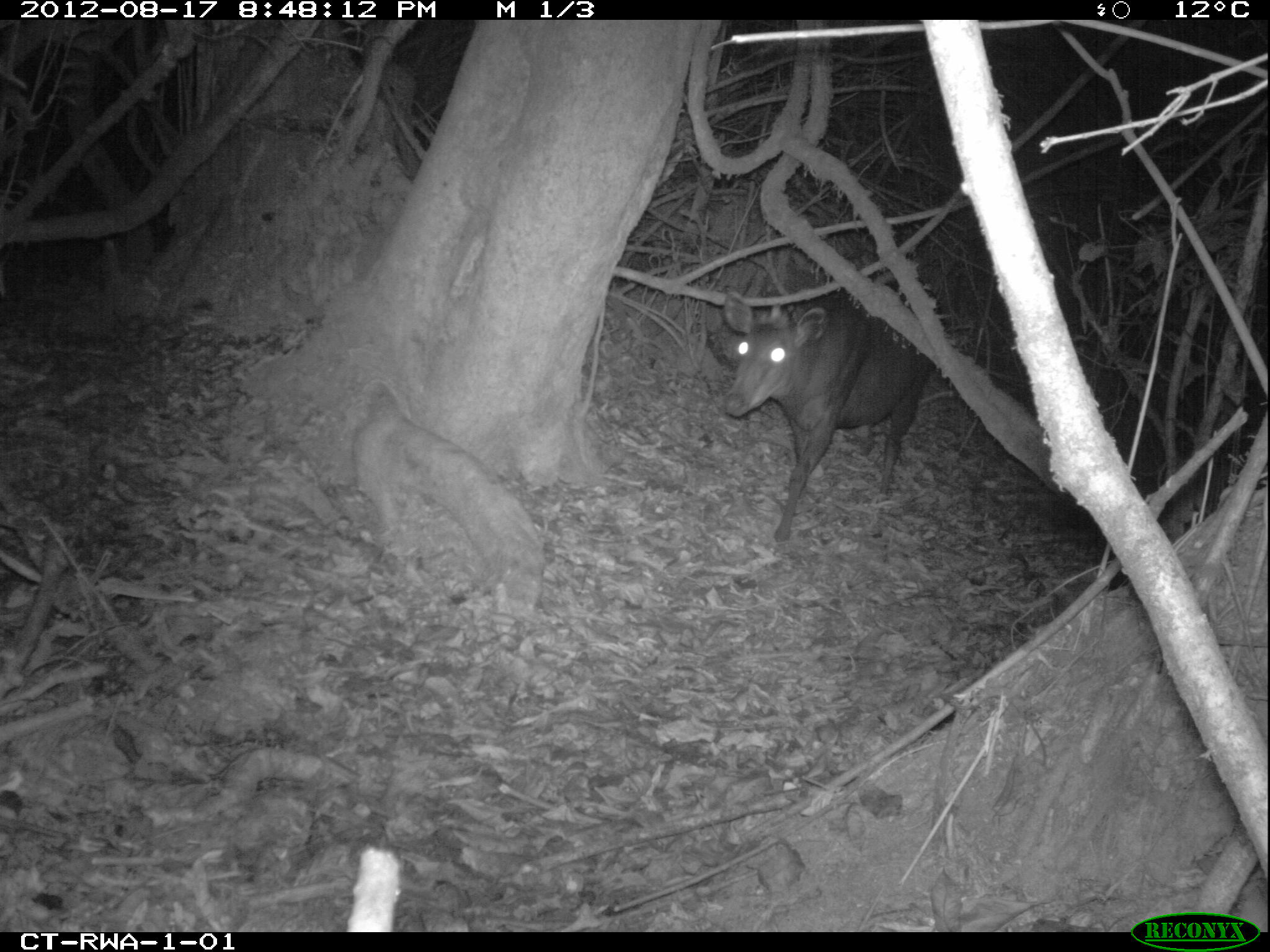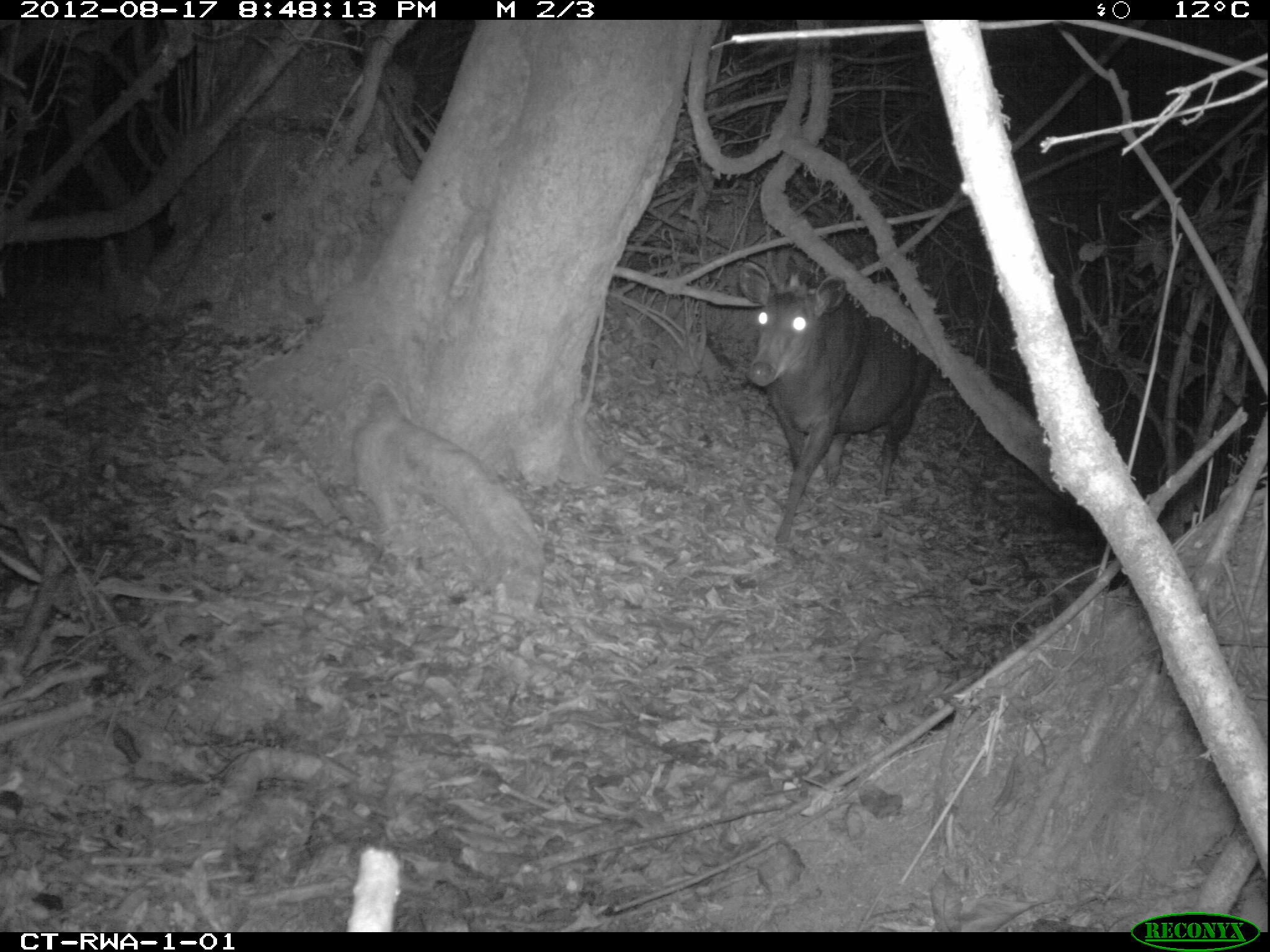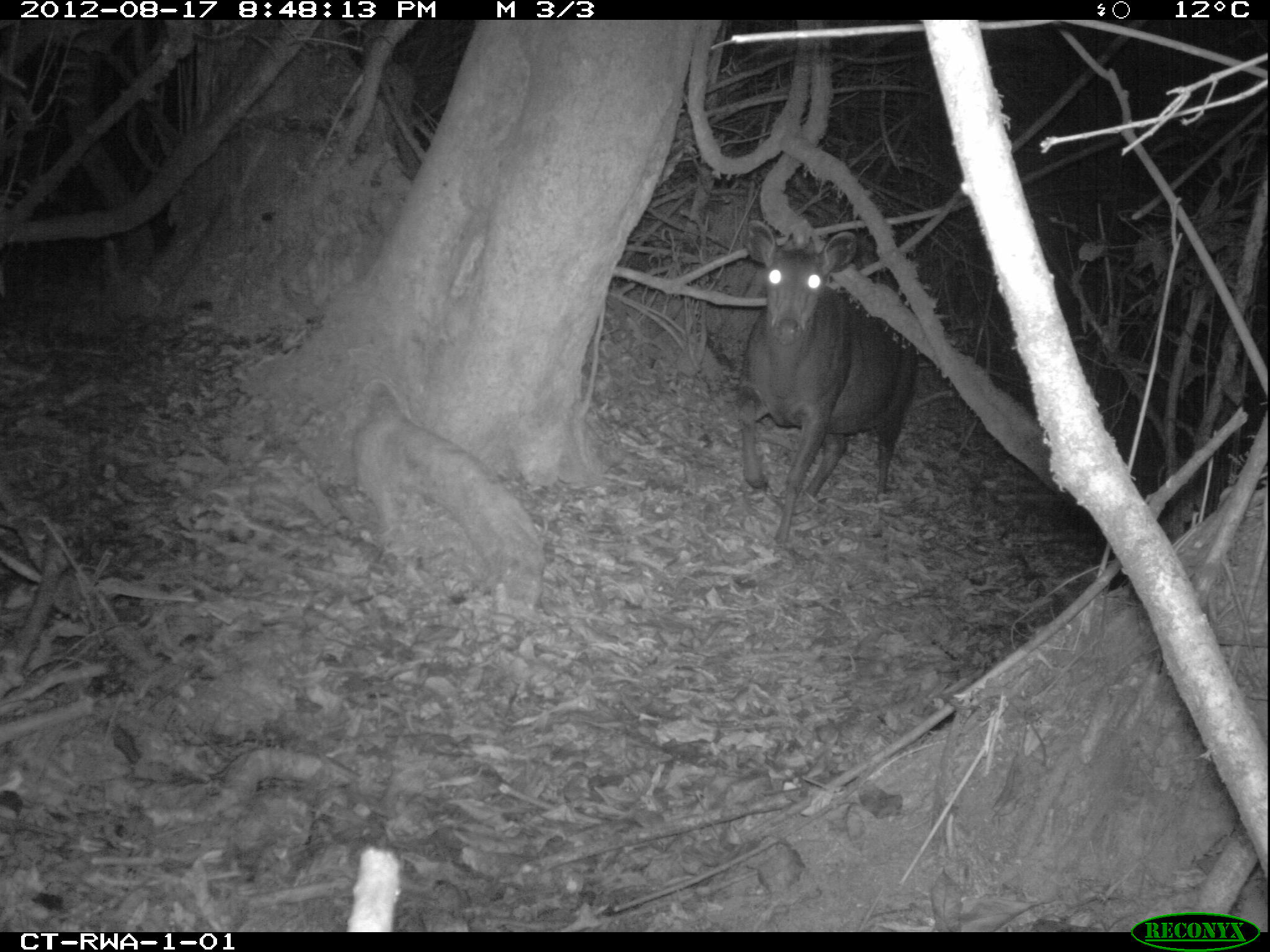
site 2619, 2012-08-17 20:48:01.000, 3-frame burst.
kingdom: Animalia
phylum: Chordata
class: Mammalia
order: Artiodactyla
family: Bovidae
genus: Cephalophus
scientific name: Cephalophus silvicultor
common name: light-backed duiker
Cephalophus silvicultor (light-backed duiker), count 1.